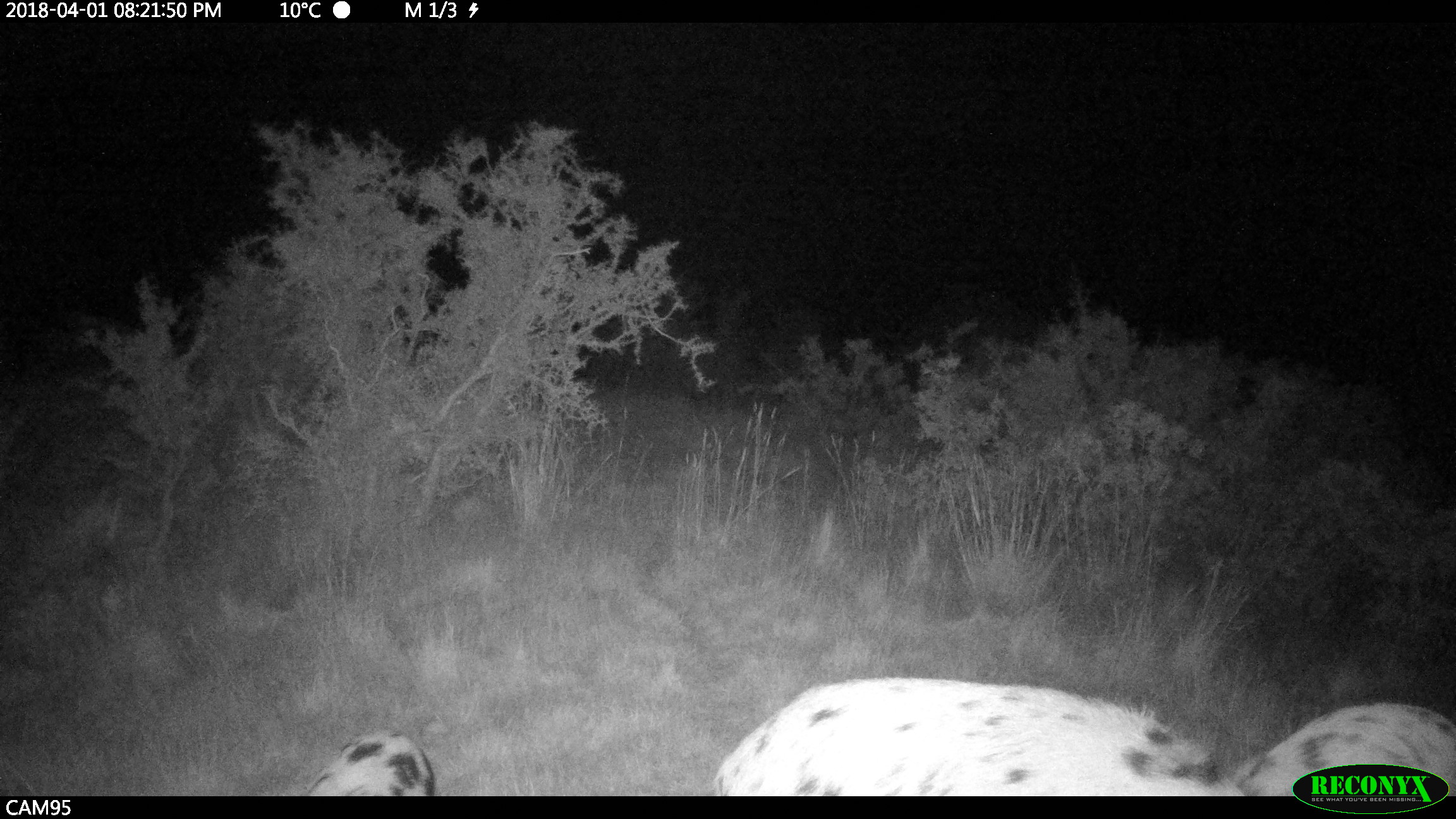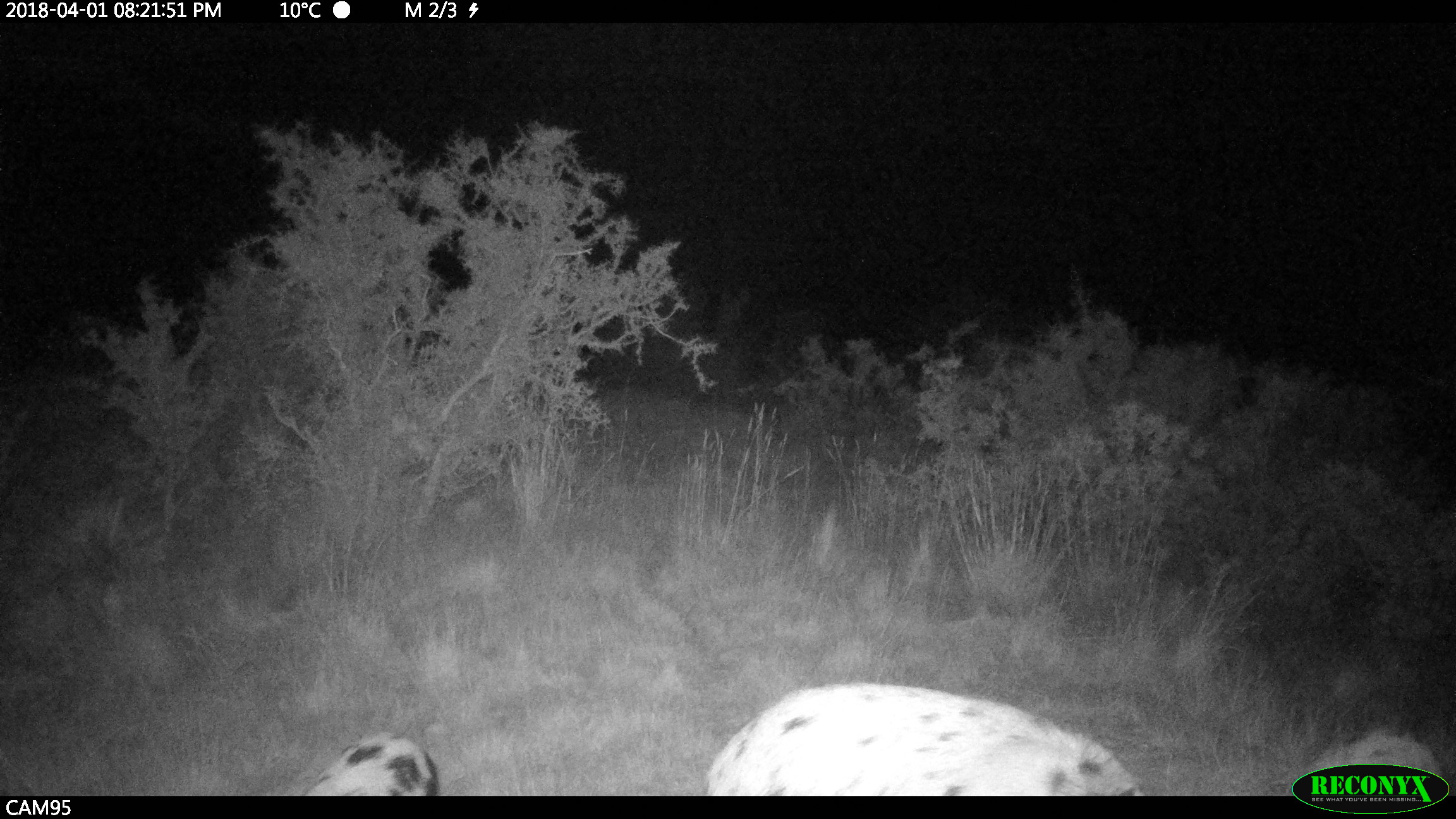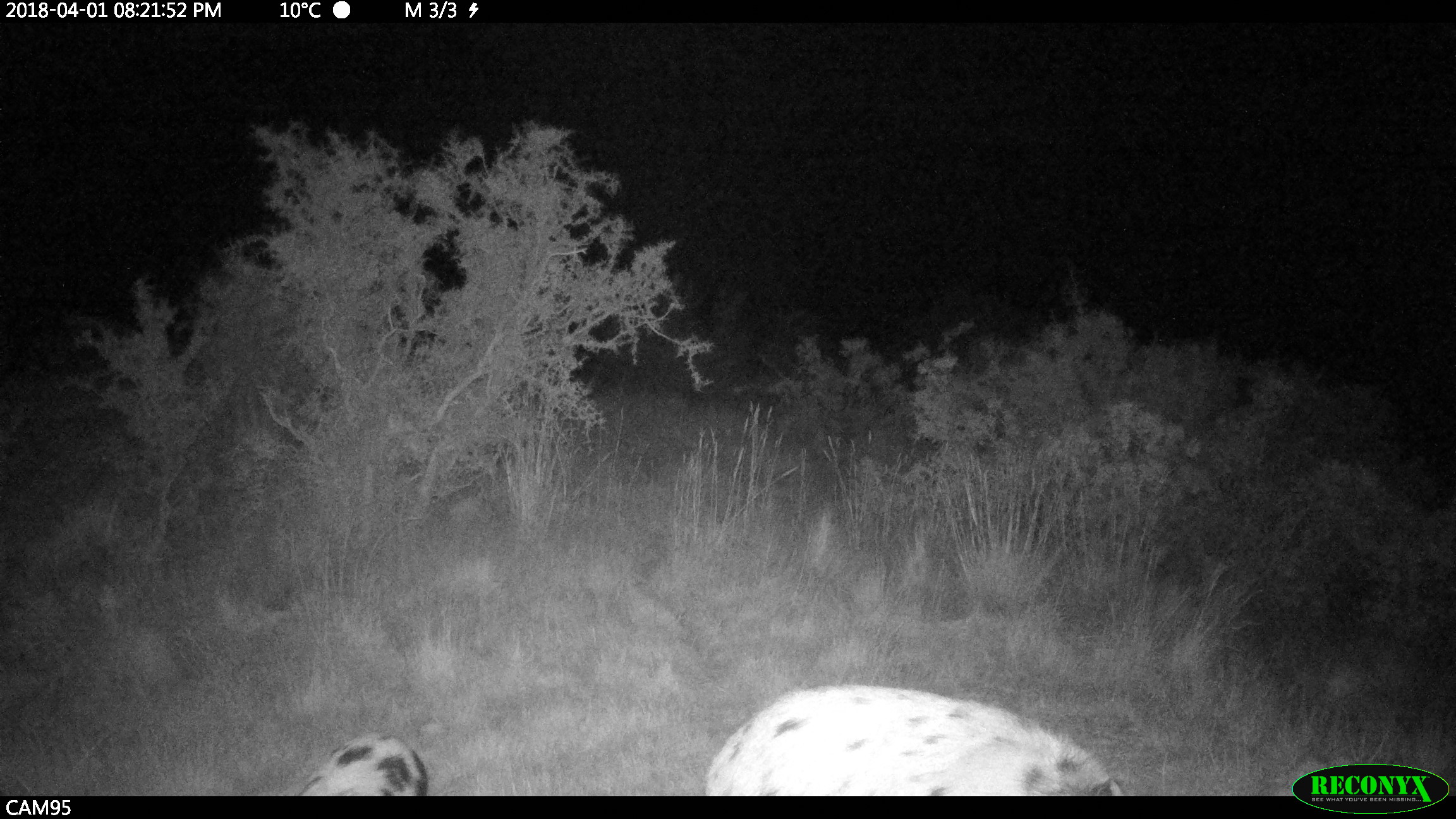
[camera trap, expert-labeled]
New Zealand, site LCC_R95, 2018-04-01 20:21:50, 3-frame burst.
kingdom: Animalia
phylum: Chordata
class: Mammalia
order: Artiodactyla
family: Suidae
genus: Sus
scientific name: Sus scrofa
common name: pig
Pig (Sus scrofa).